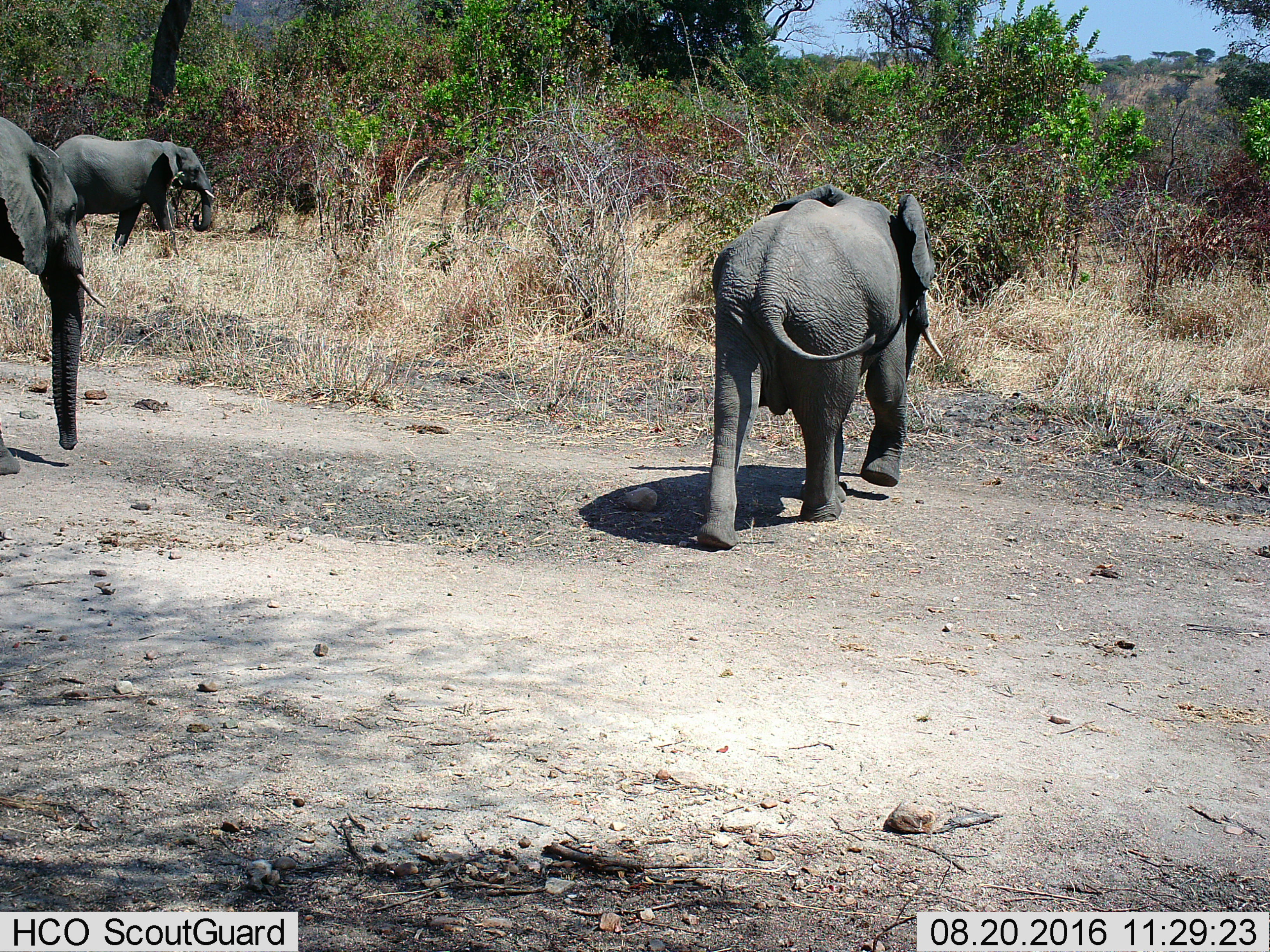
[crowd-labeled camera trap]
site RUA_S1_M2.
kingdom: Animalia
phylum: Chordata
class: Mammalia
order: Proboscidea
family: Elephantidae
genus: Loxodonta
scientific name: Loxodonta africana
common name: african bush elephant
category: elephant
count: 3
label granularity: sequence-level